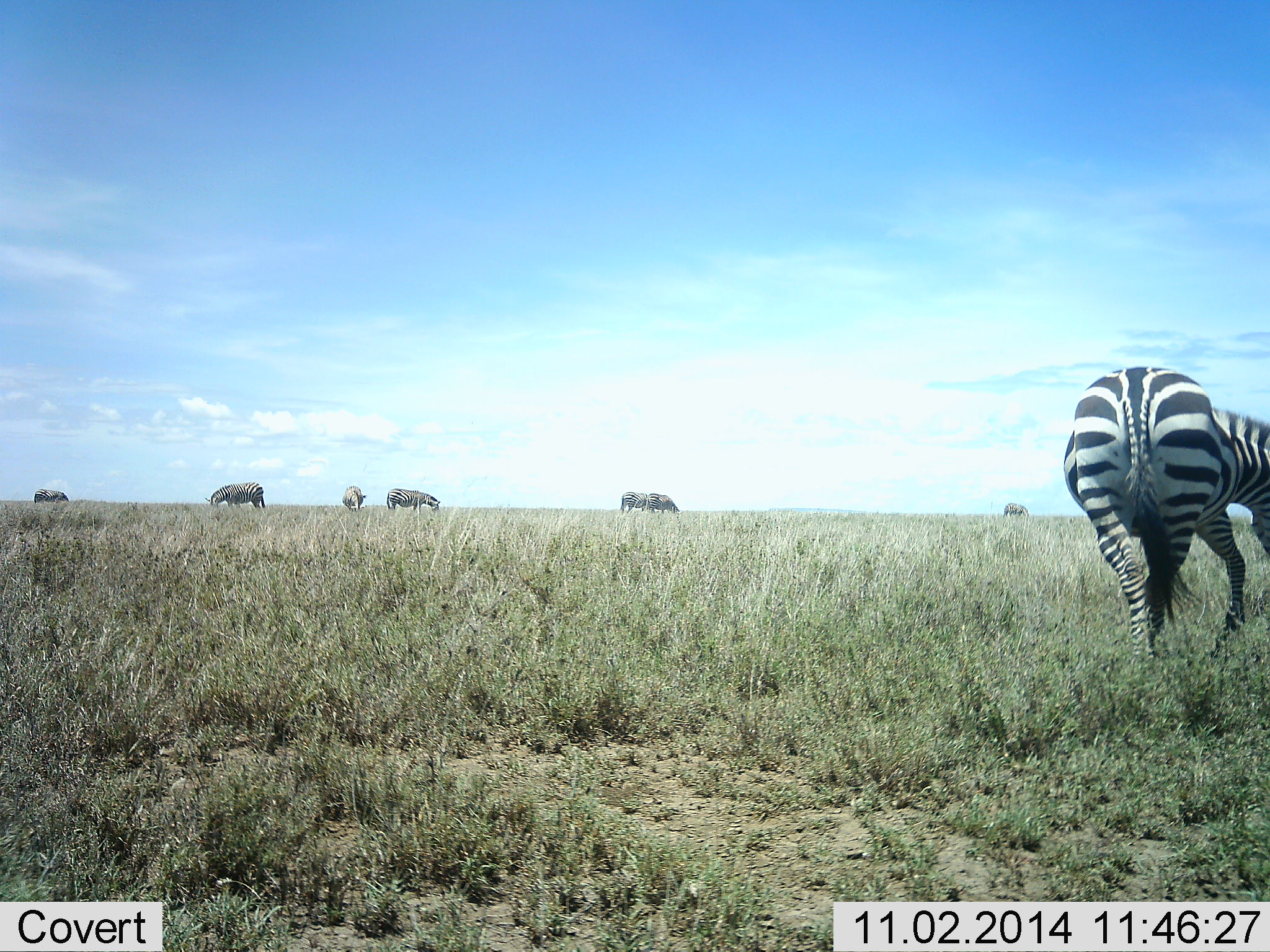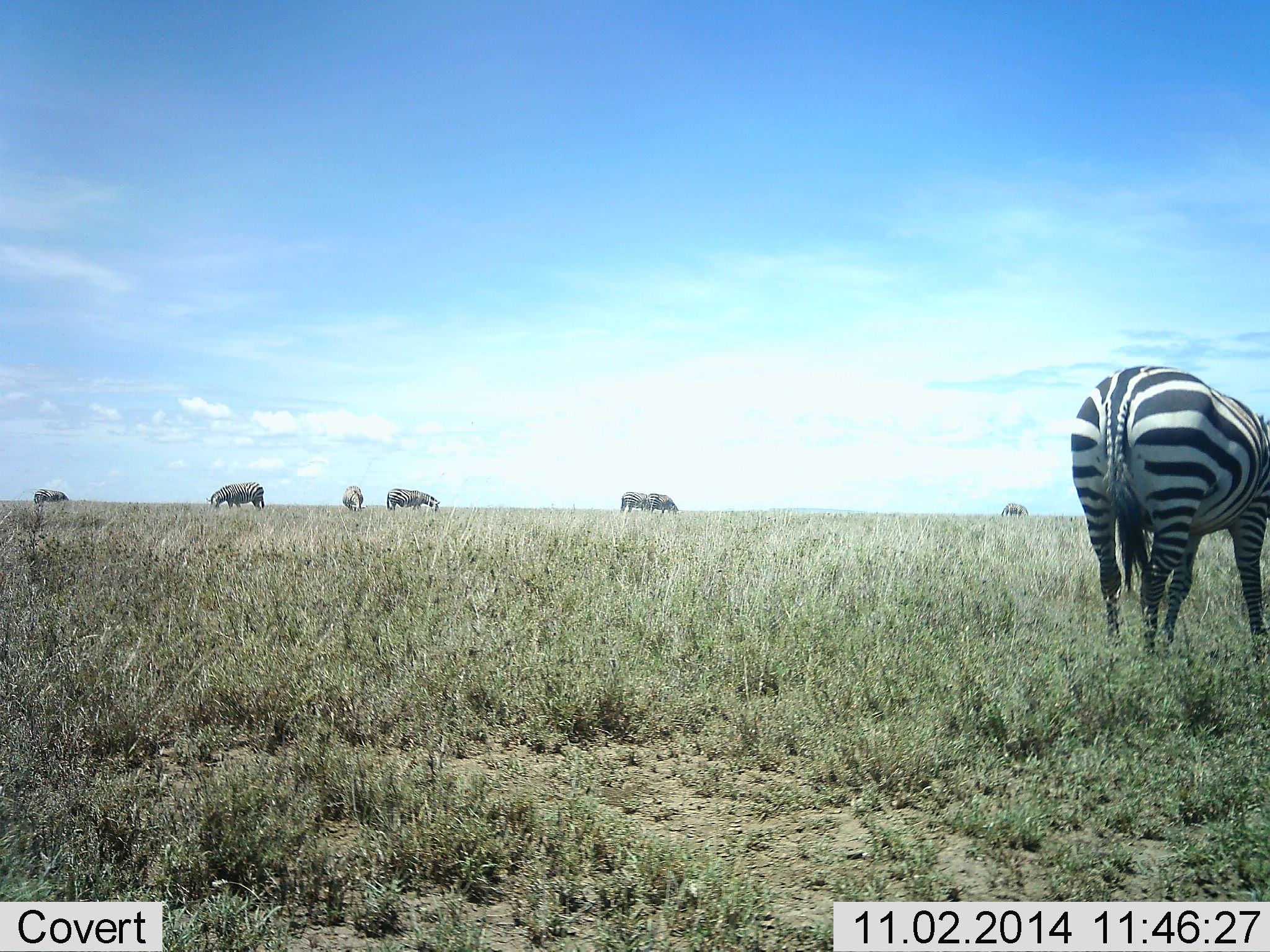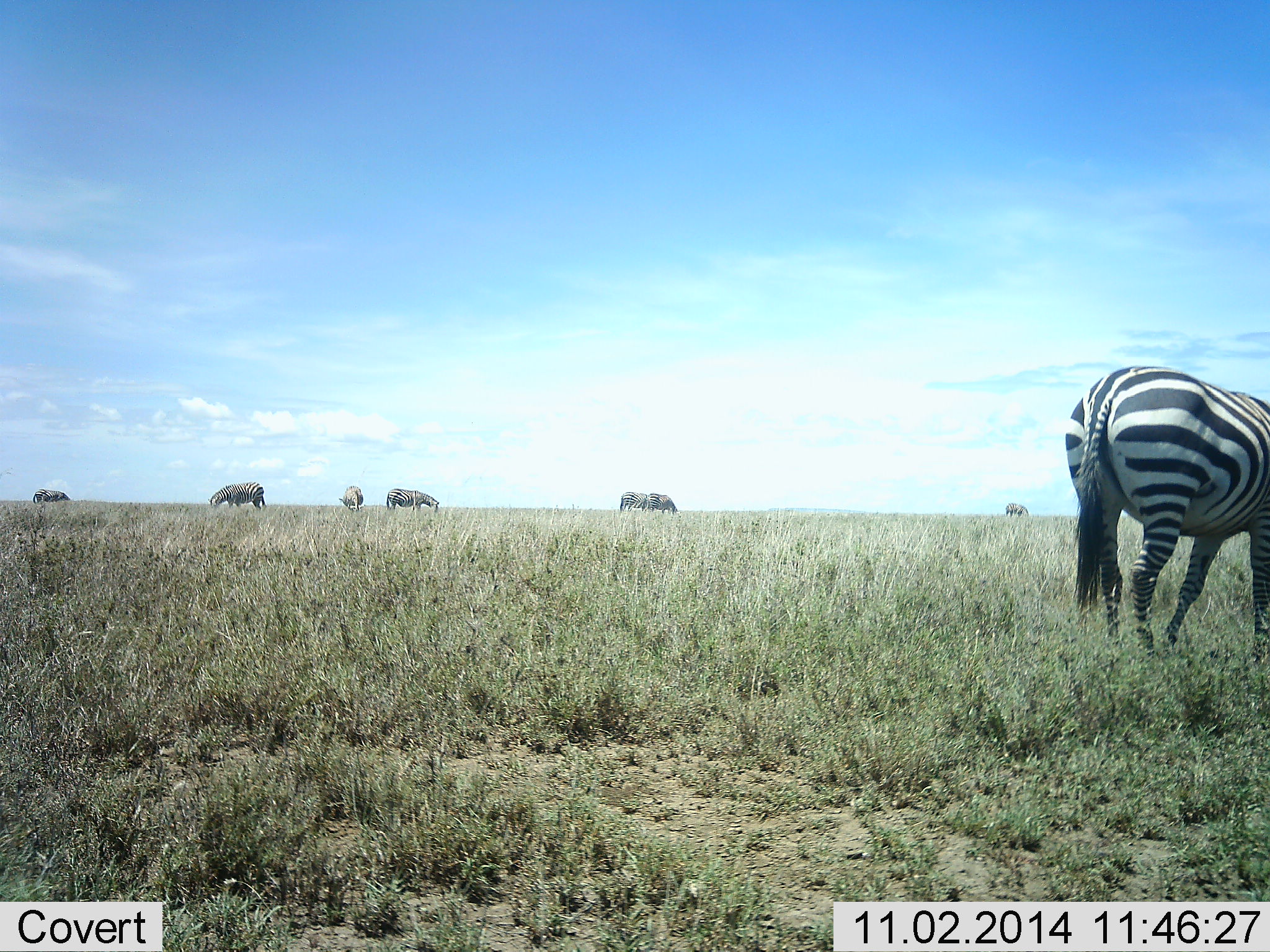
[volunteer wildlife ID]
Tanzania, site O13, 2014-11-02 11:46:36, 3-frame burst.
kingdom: Animalia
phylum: Chordata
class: Mammalia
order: Perissodactyla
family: Equidae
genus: Equus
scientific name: Equus quagga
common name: plains zebra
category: zebra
Zebra (plains zebra) (Equus quagga), count 6. Behavior (volunteer vote fractions): standing 55%, resting 0%, moving 18%, interacting 0%. Young present (vote fraction): 0%. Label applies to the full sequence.